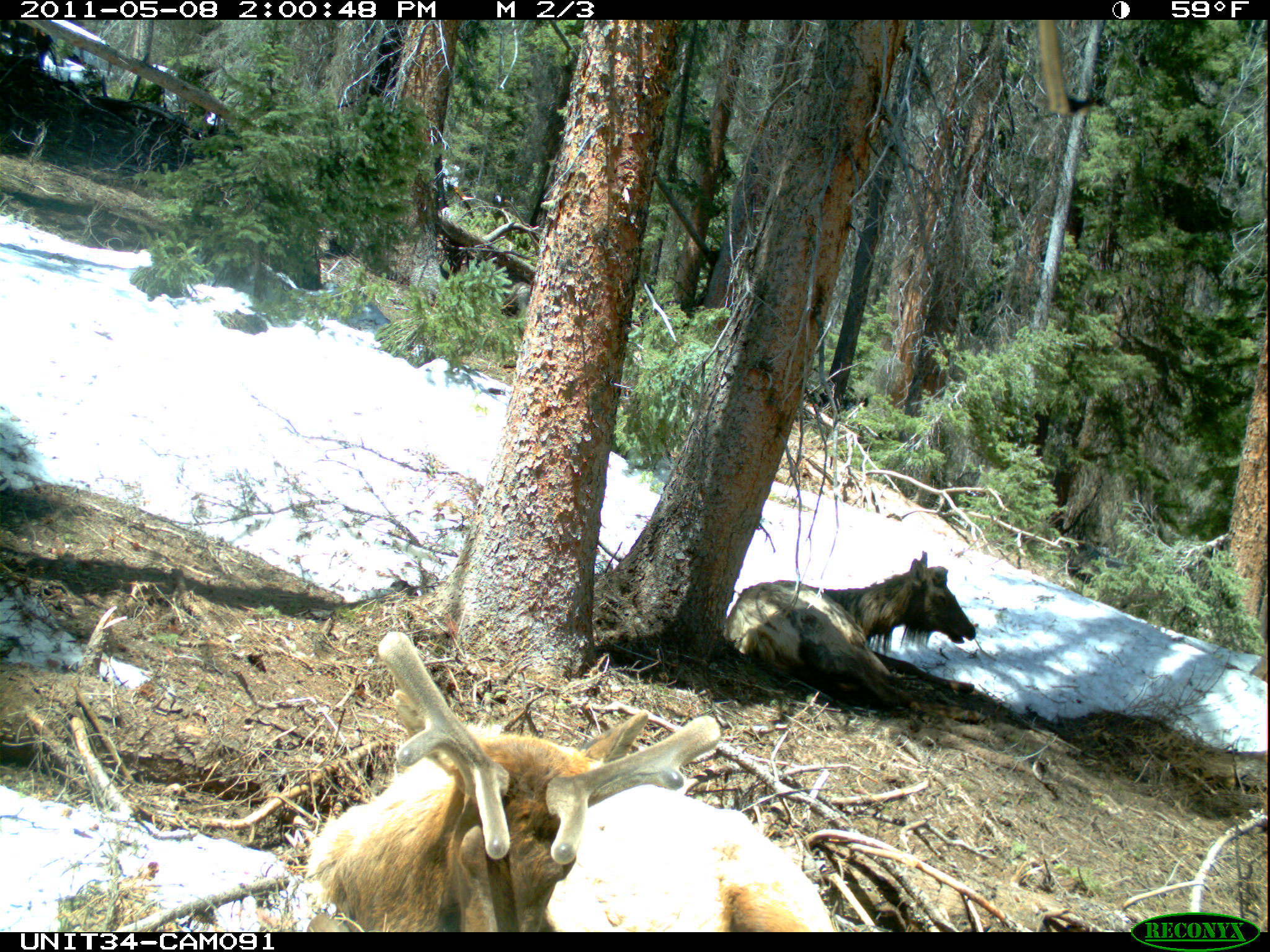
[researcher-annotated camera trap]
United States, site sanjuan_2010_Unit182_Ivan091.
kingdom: Animalia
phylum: Chordata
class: Mammalia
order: Artiodactyla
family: Cervidae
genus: Cervus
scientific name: Cervus elaphus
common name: red deer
Cervus elaphus (red deer).